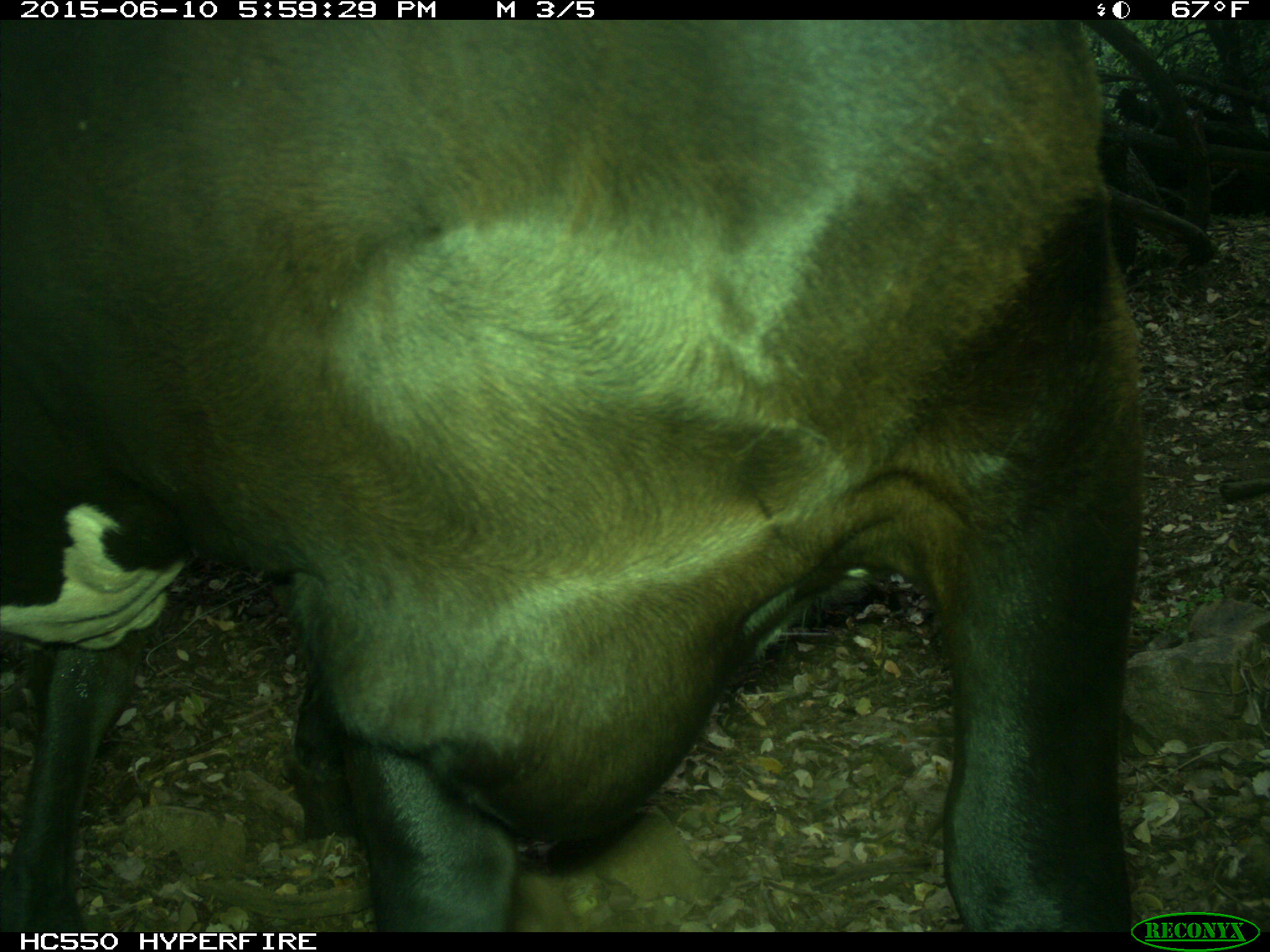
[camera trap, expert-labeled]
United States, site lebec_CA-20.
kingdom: Animalia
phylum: Chordata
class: Mammalia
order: Artiodactyla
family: Bovidae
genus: Bos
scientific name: Bos taurus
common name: domestic cow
Bos taurus (domestic cow).